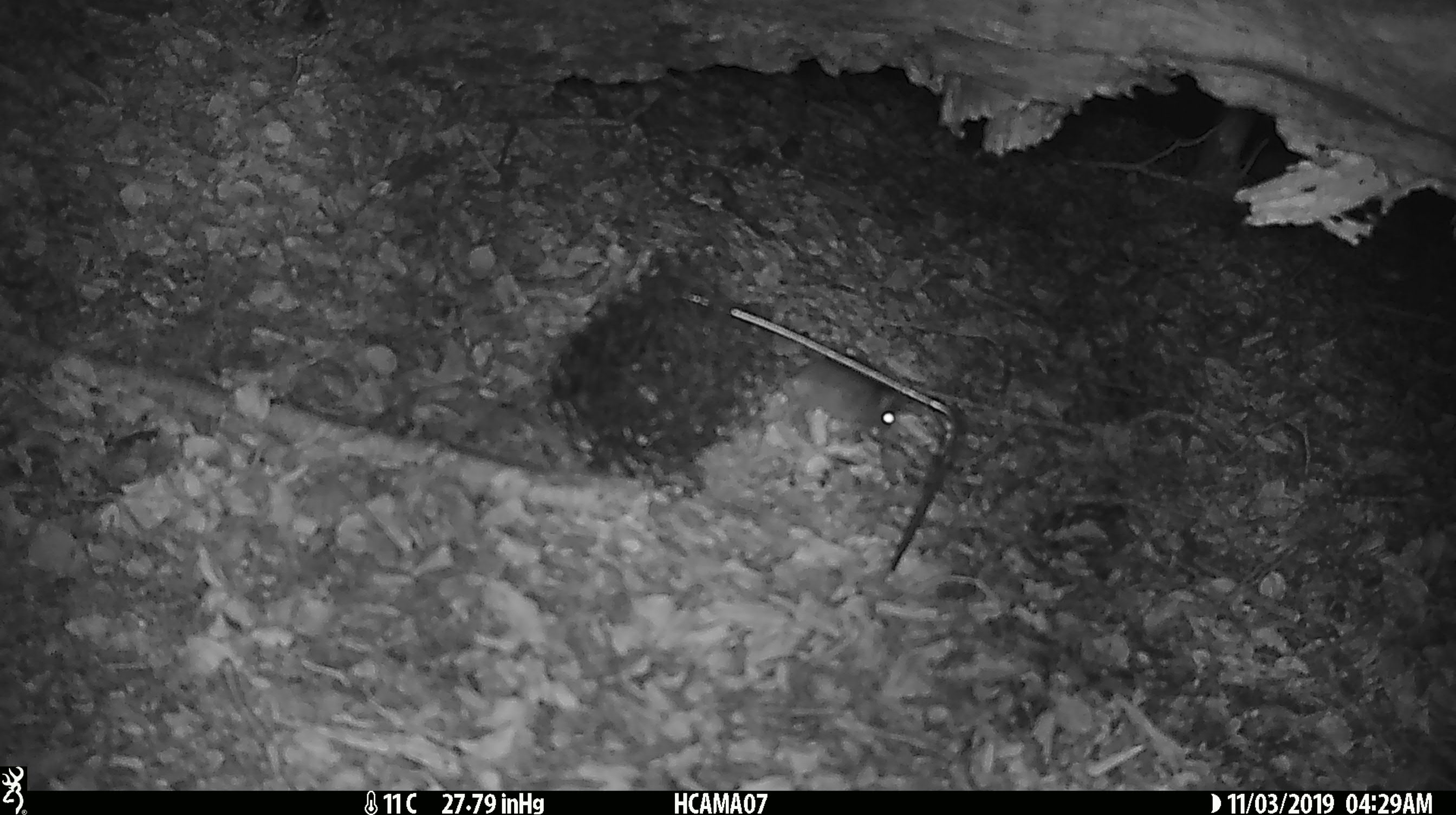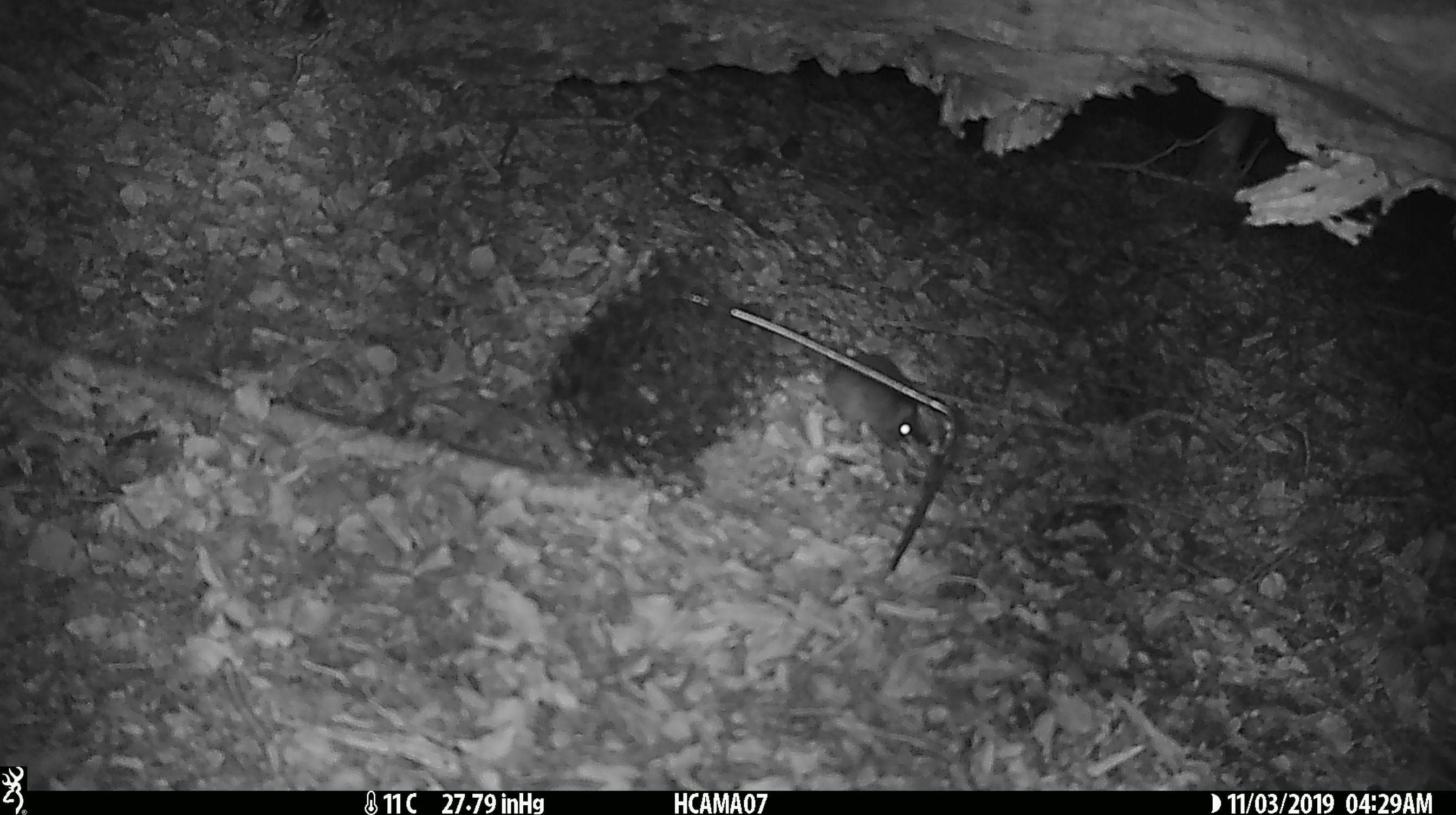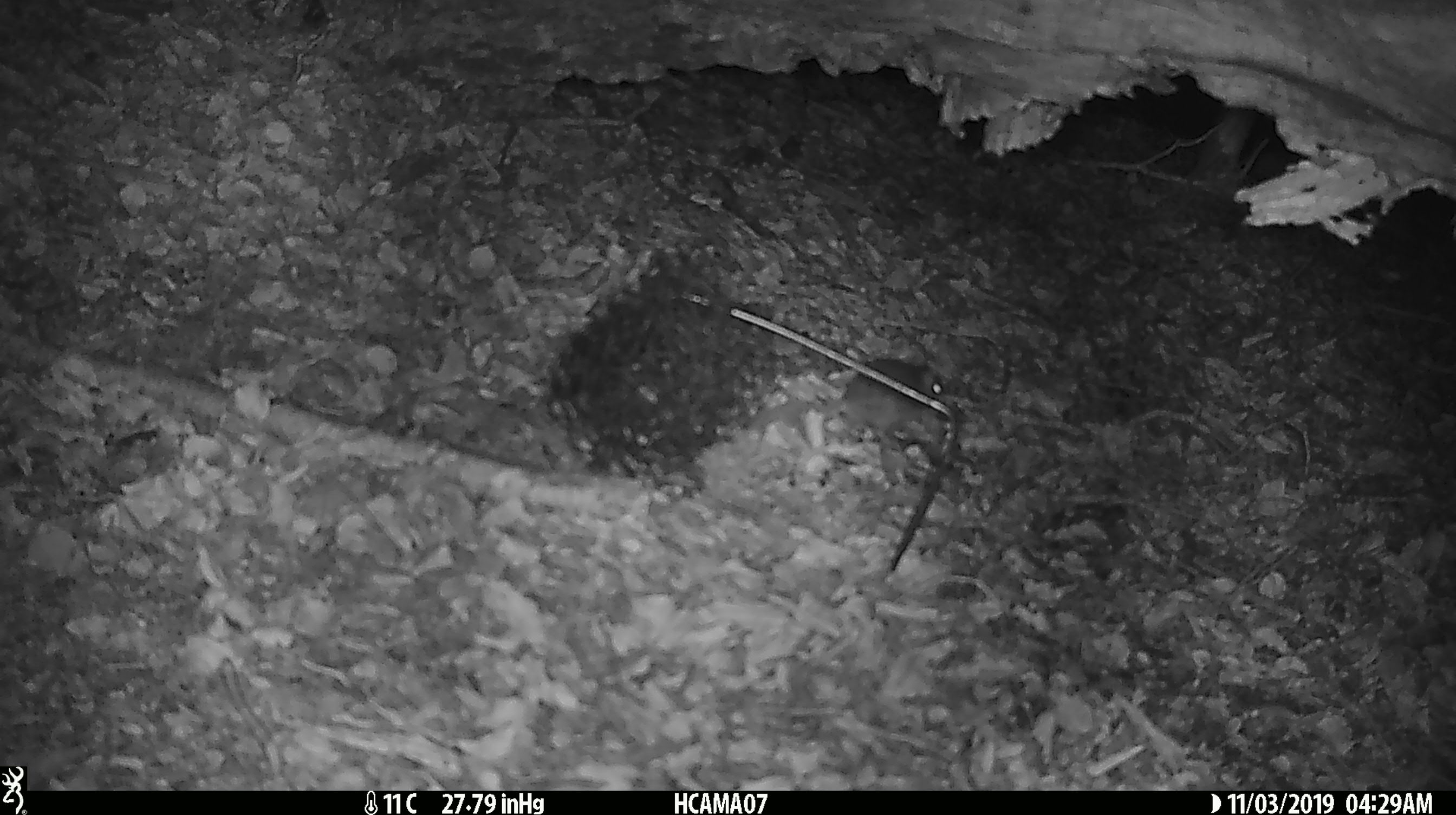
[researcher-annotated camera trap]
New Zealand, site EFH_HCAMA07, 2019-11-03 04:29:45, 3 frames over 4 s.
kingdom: Animalia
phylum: Chordata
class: Mammalia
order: Rodentia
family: Muridae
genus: Mus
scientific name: Mus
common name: mouse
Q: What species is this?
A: Mouse (Mus).